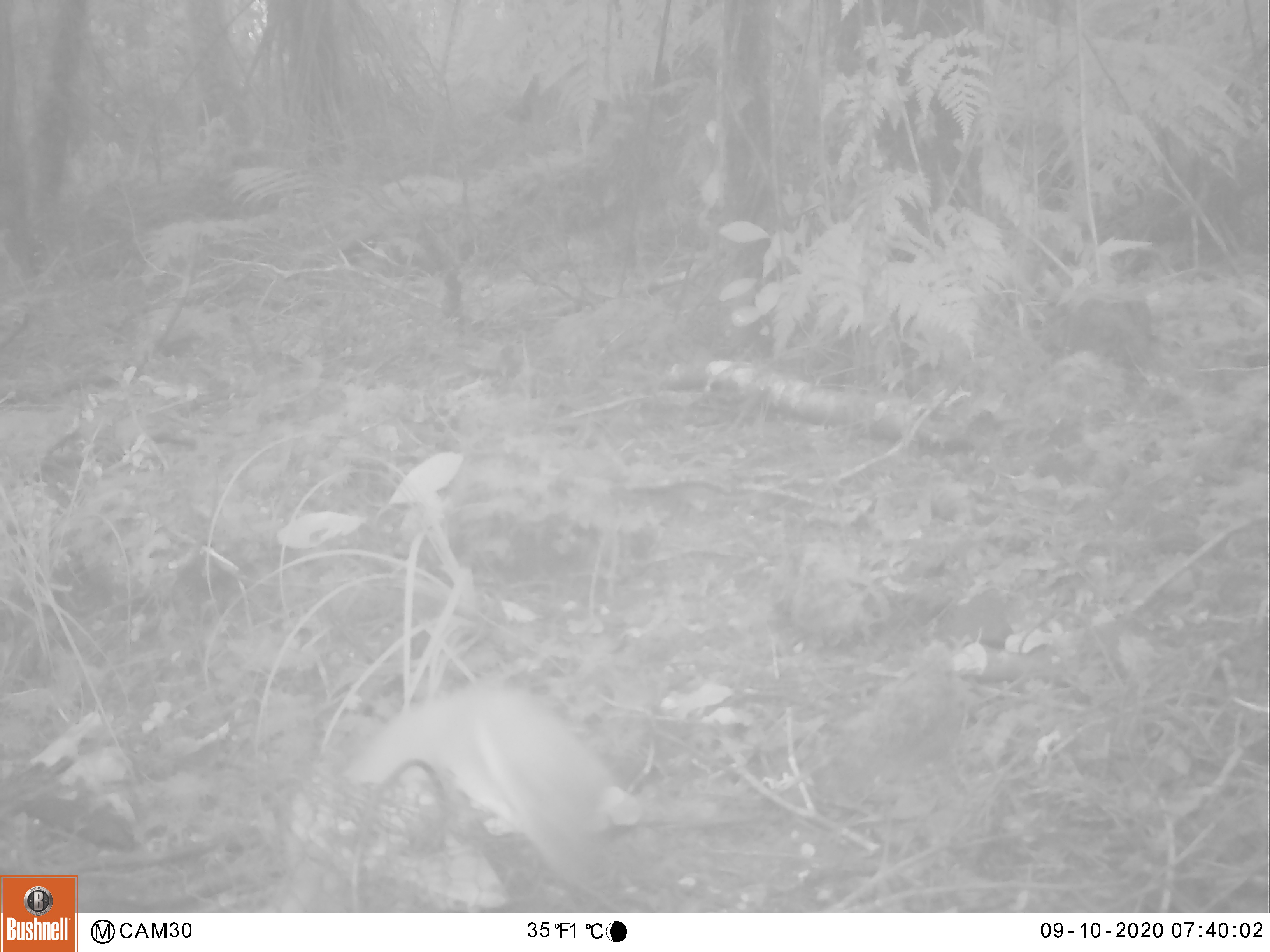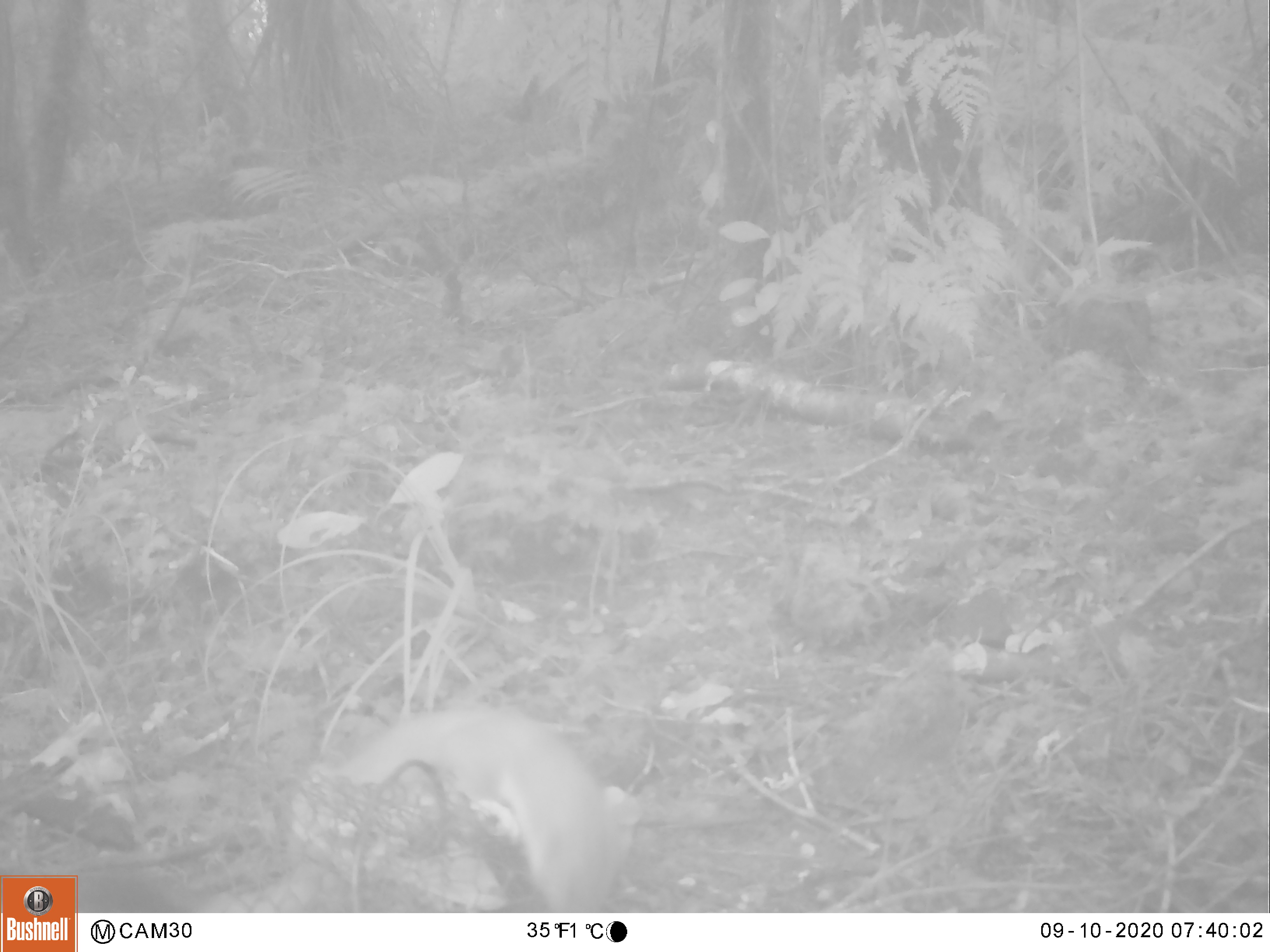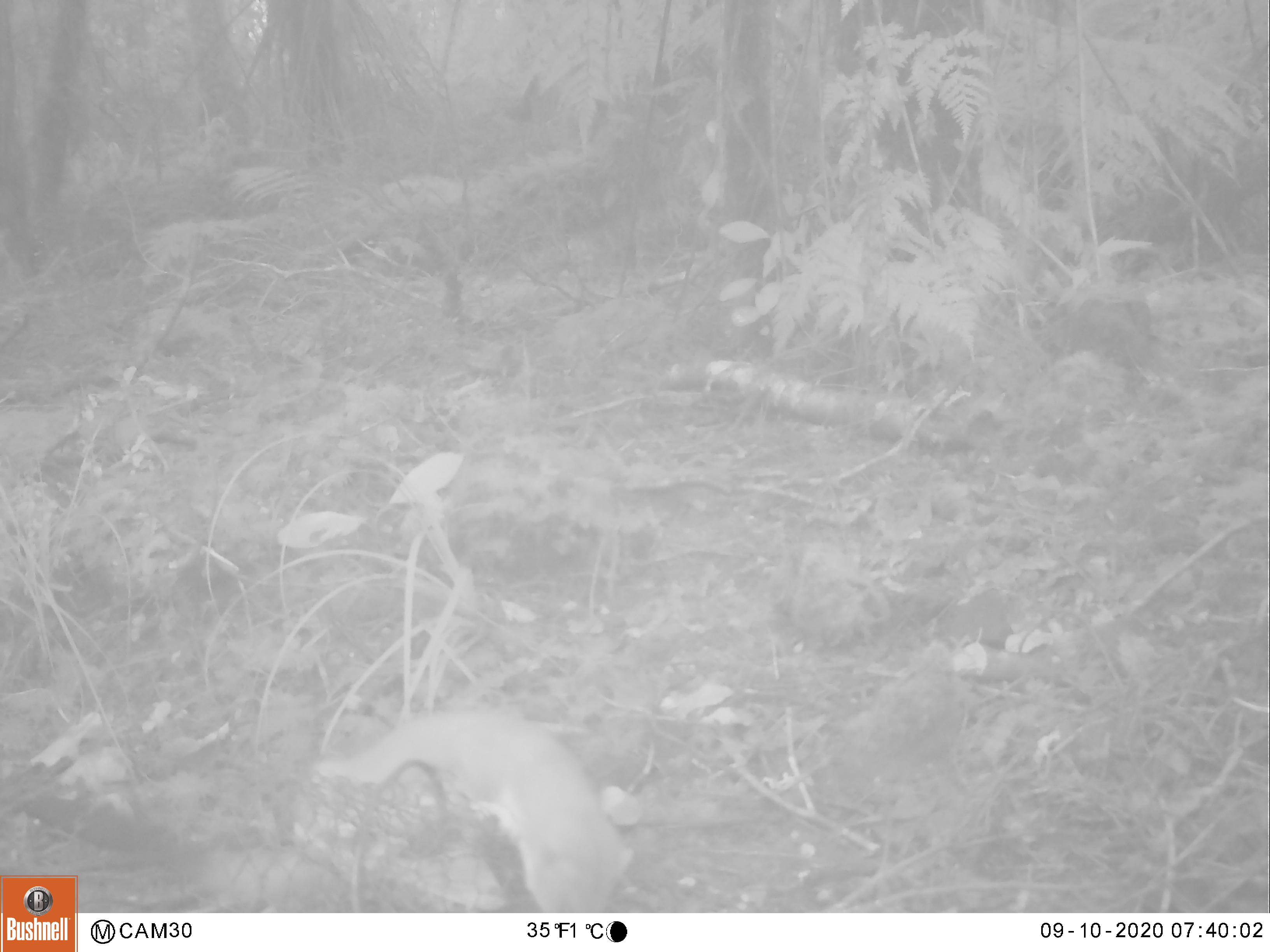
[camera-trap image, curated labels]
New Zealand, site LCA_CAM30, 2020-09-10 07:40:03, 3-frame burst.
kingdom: Animalia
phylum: Chordata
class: Mammalia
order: Carnivora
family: Mustelidae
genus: Mustela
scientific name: Mustela erminea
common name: stoat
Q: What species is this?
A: Stoat (Mustela erminea).